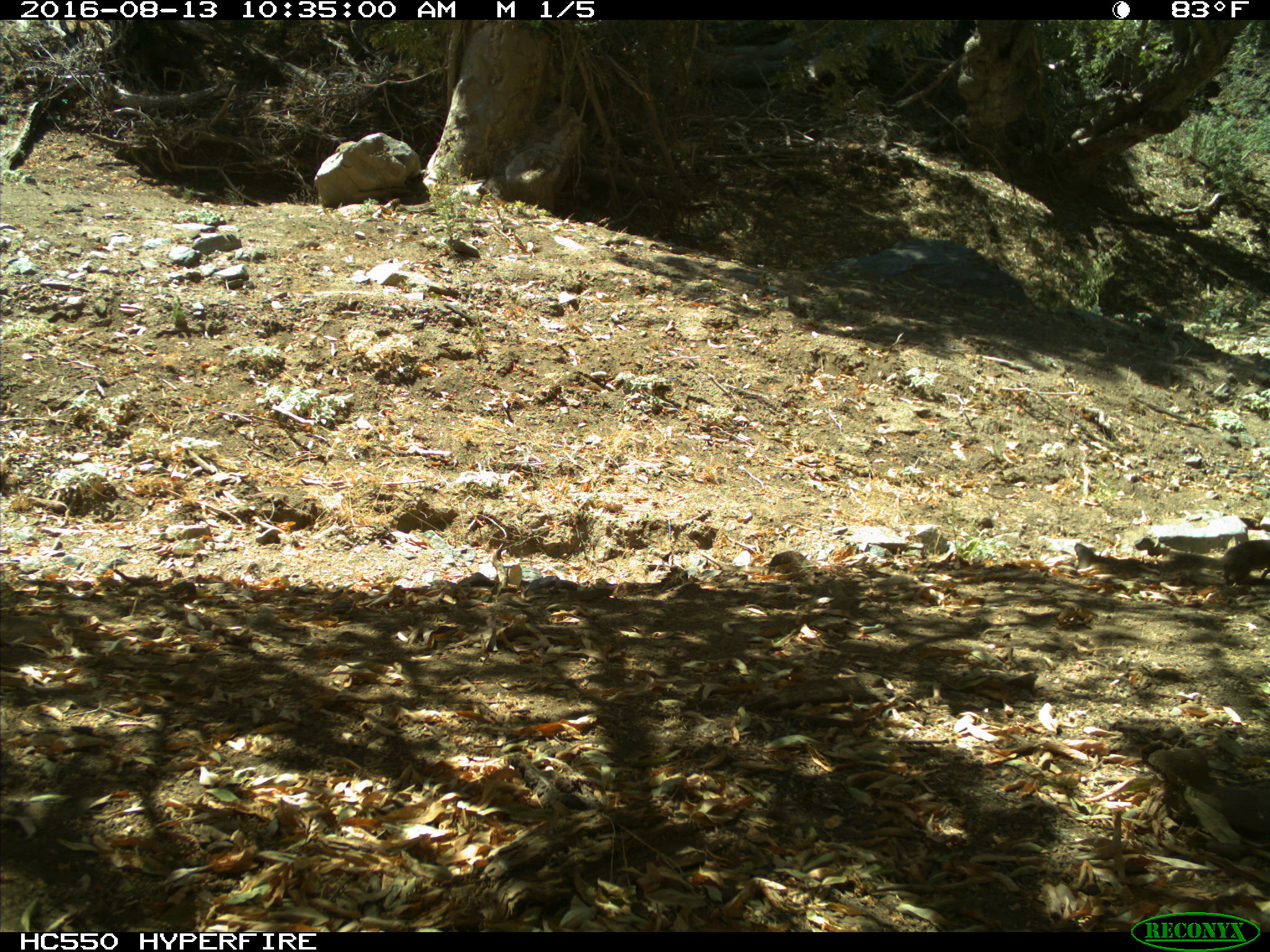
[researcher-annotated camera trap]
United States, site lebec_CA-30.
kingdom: Animalia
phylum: Chordata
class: Mammalia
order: Rodentia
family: Sciuridae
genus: Otospermophilus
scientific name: Otospermophilus beecheyi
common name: california ground squirrel